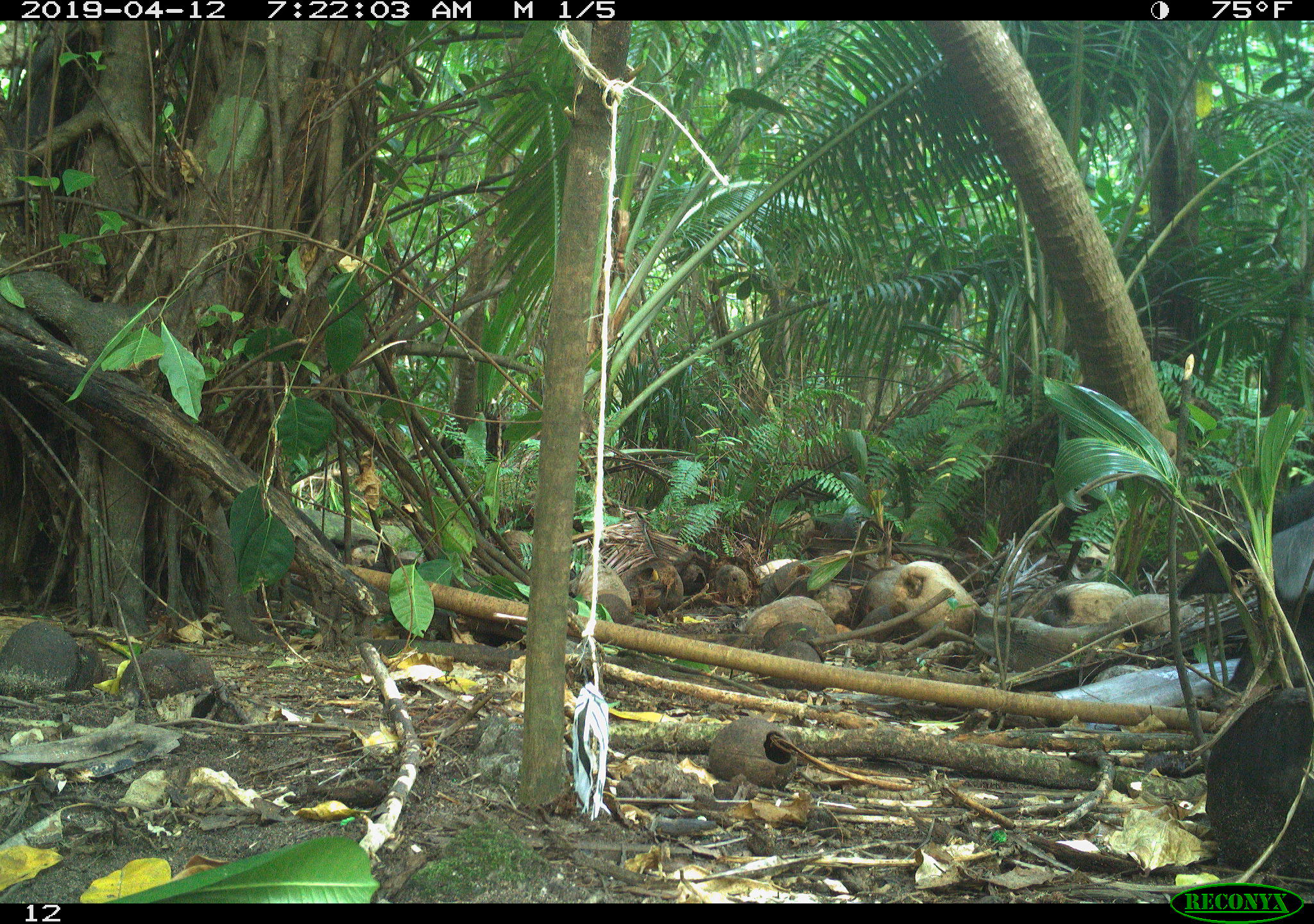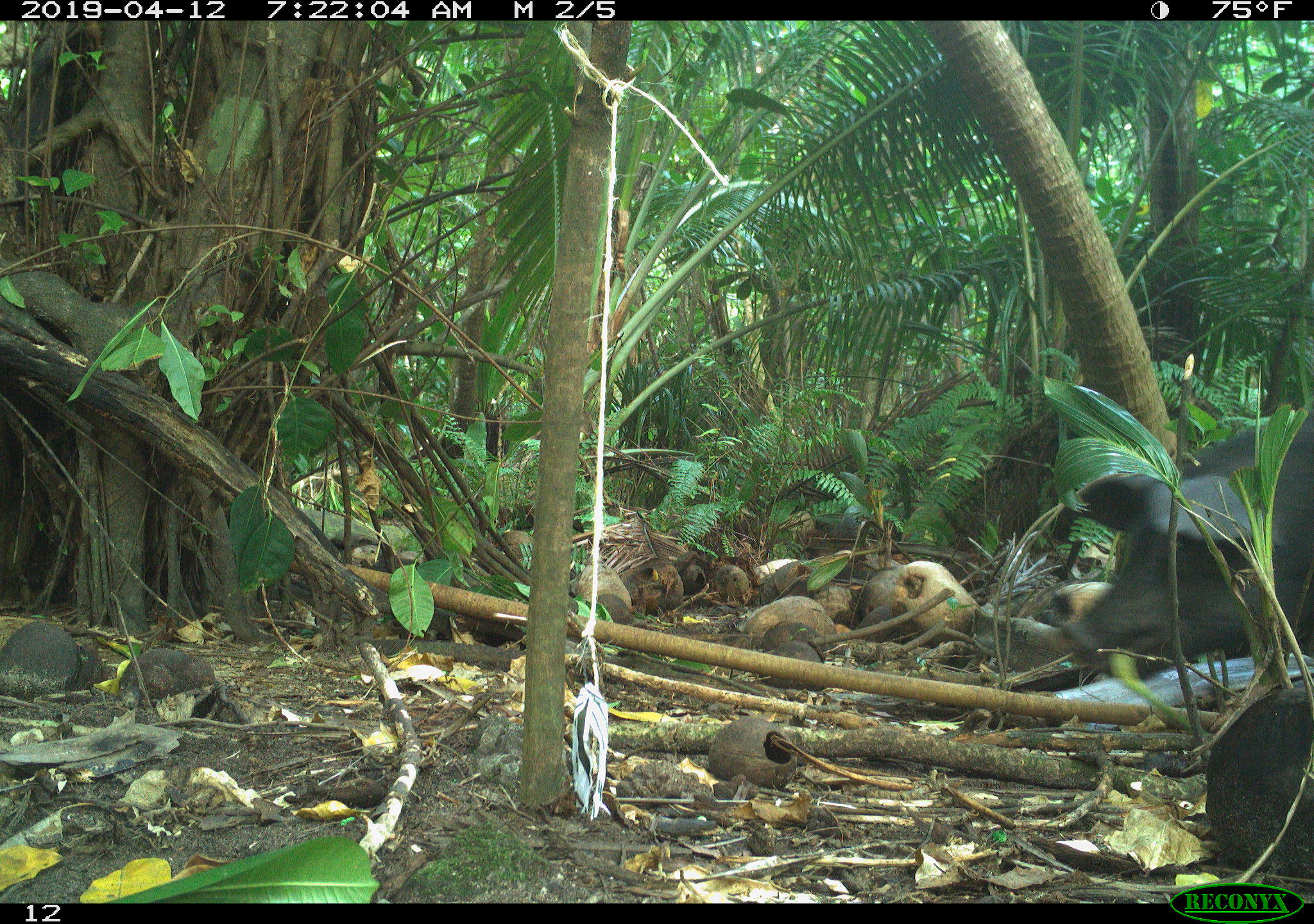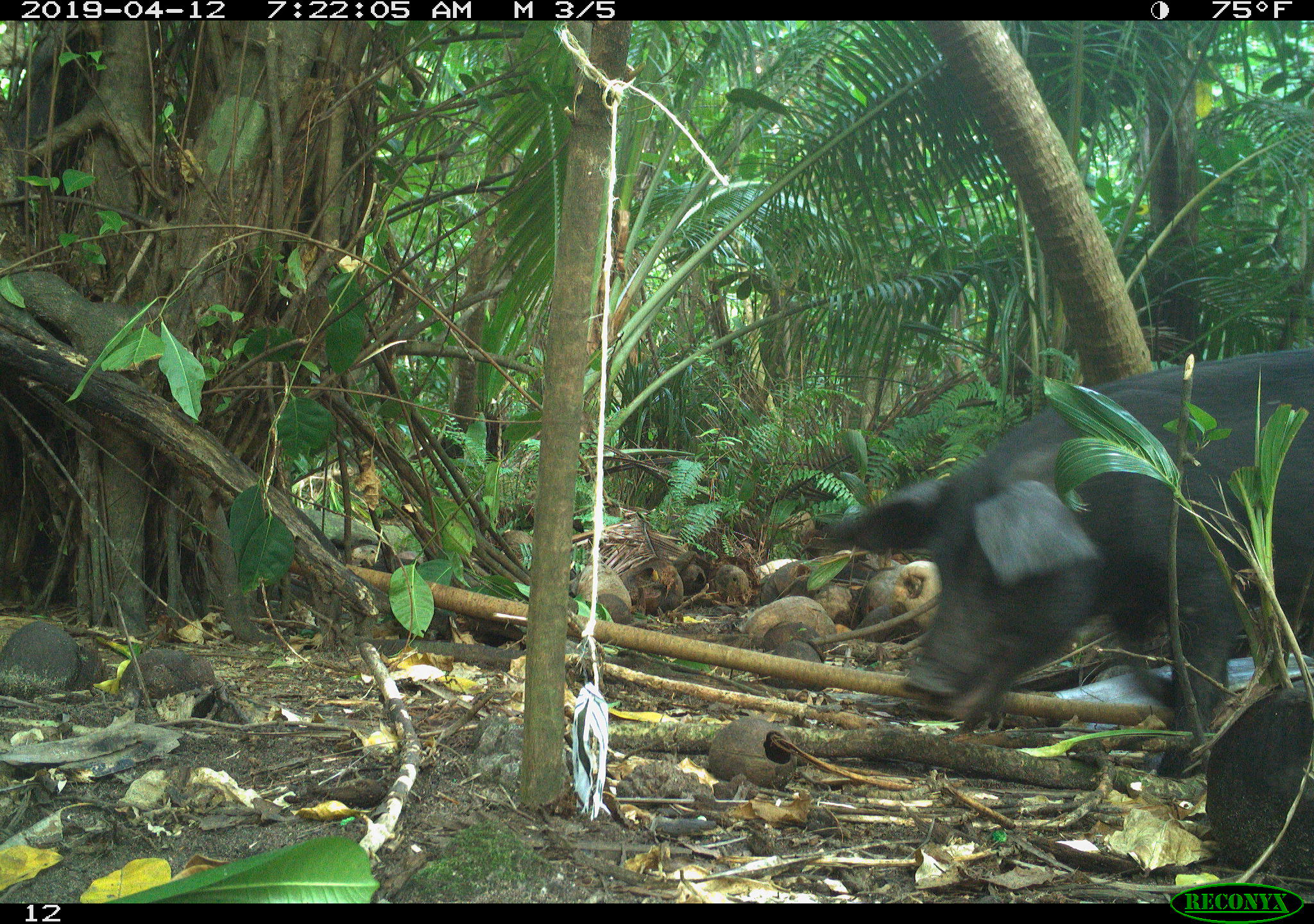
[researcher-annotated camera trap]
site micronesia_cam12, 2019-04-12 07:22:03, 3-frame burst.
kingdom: Animalia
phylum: Chordata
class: Mammalia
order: Artiodactyla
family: Suidae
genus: Sus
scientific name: Sus scrofa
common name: pig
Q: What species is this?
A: Pig (Sus scrofa).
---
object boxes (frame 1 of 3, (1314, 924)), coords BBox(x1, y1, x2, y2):
pig: BBox(1166, 483, 1314, 655)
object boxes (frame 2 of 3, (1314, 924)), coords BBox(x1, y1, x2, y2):
pig: BBox(1049, 411, 1314, 663)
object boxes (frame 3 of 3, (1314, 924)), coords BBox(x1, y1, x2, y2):
pig: BBox(807, 357, 1313, 760)